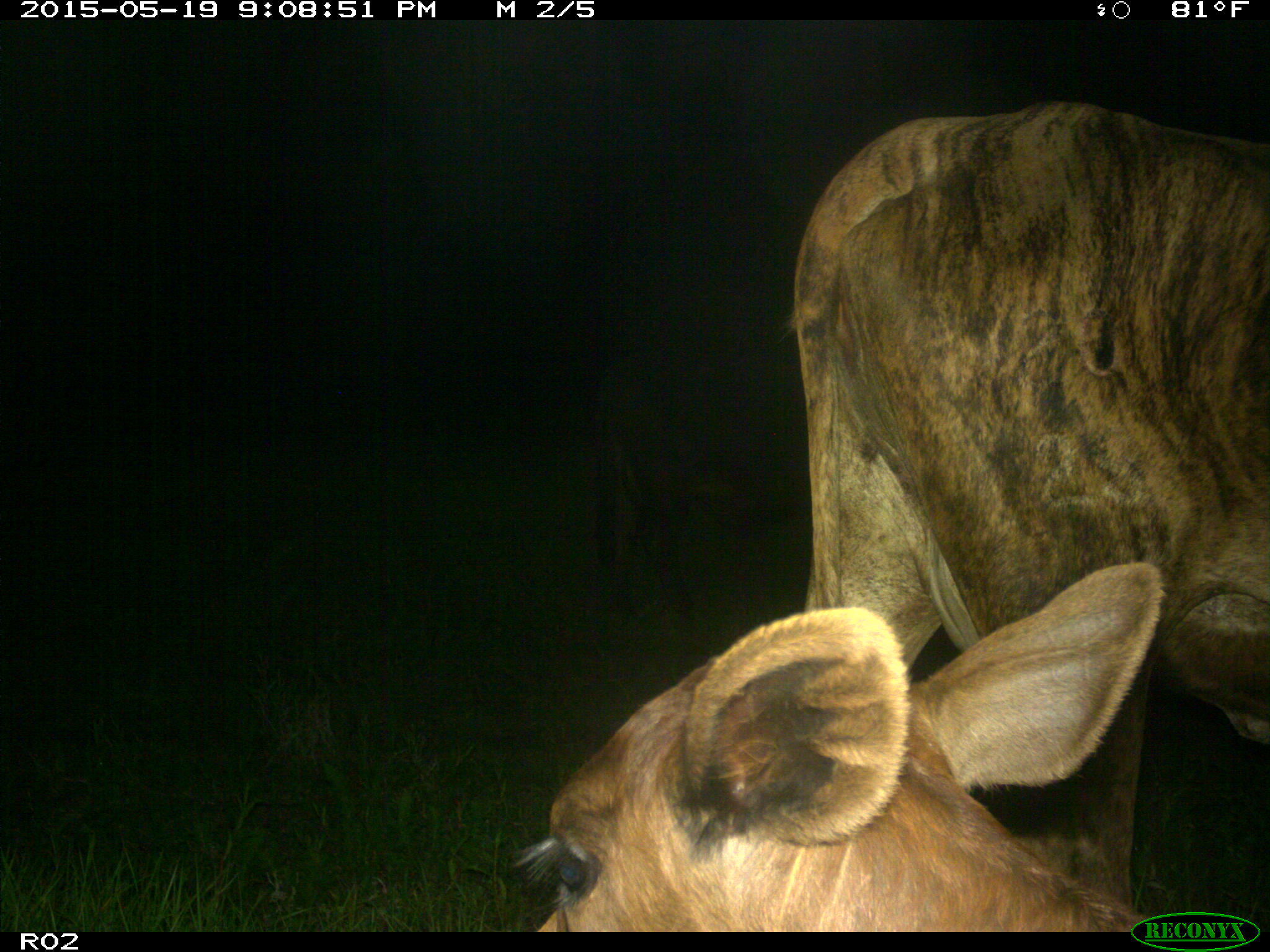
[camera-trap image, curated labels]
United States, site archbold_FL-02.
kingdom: Animalia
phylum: Chordata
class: Mammalia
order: Artiodactyla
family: Bovidae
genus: Bos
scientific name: Bos taurus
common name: domestic cow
Bos taurus (domestic cow).